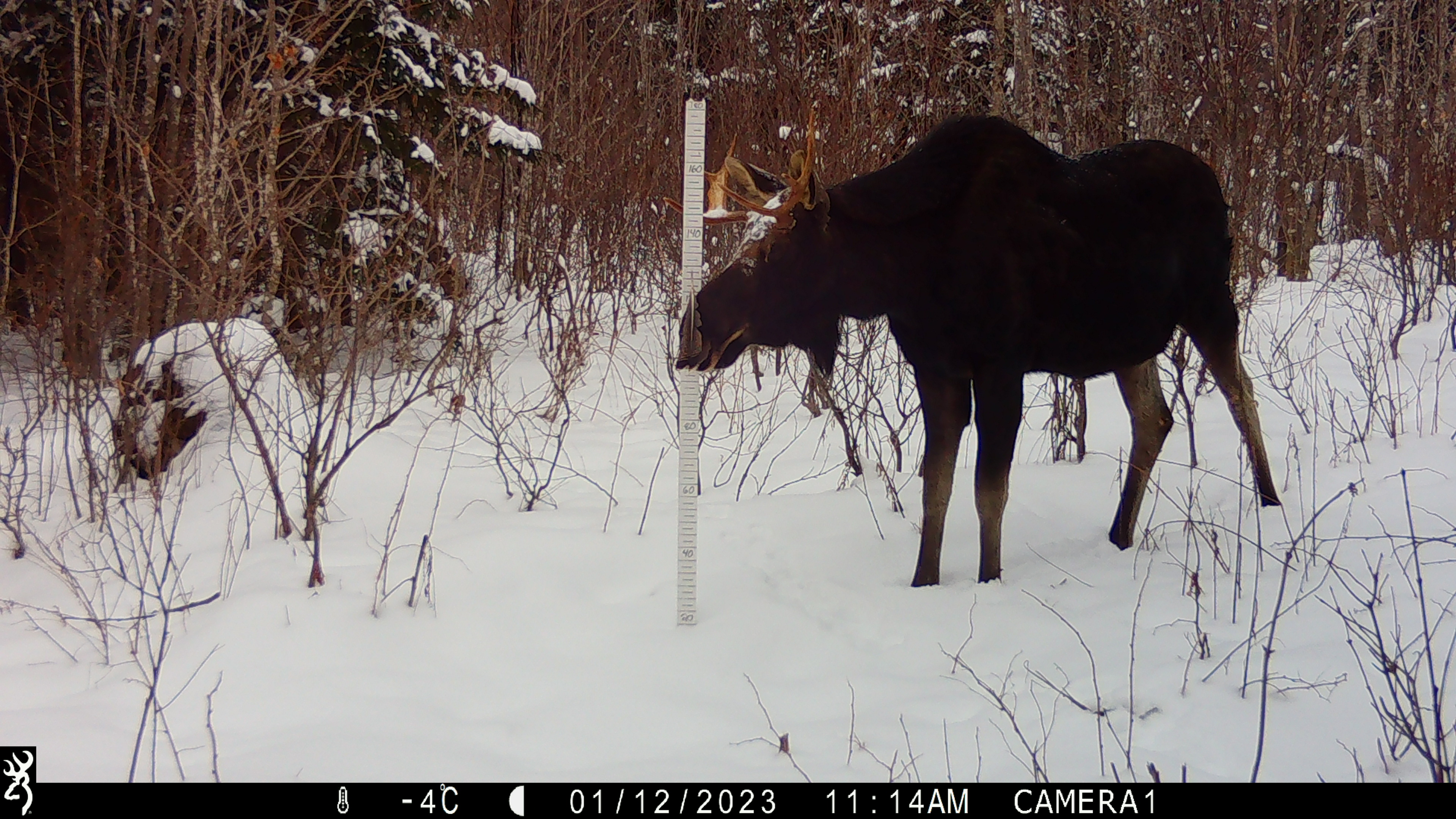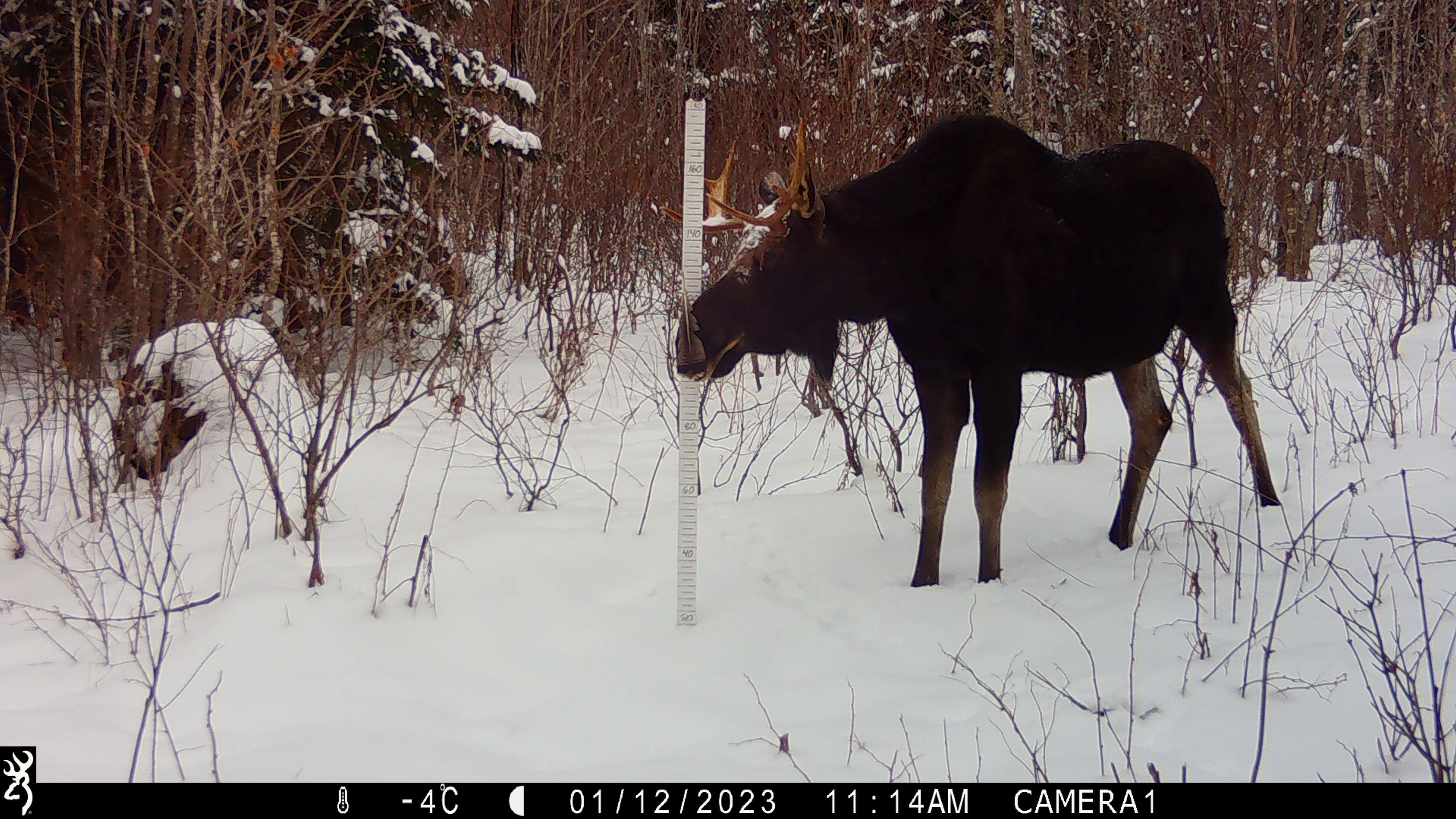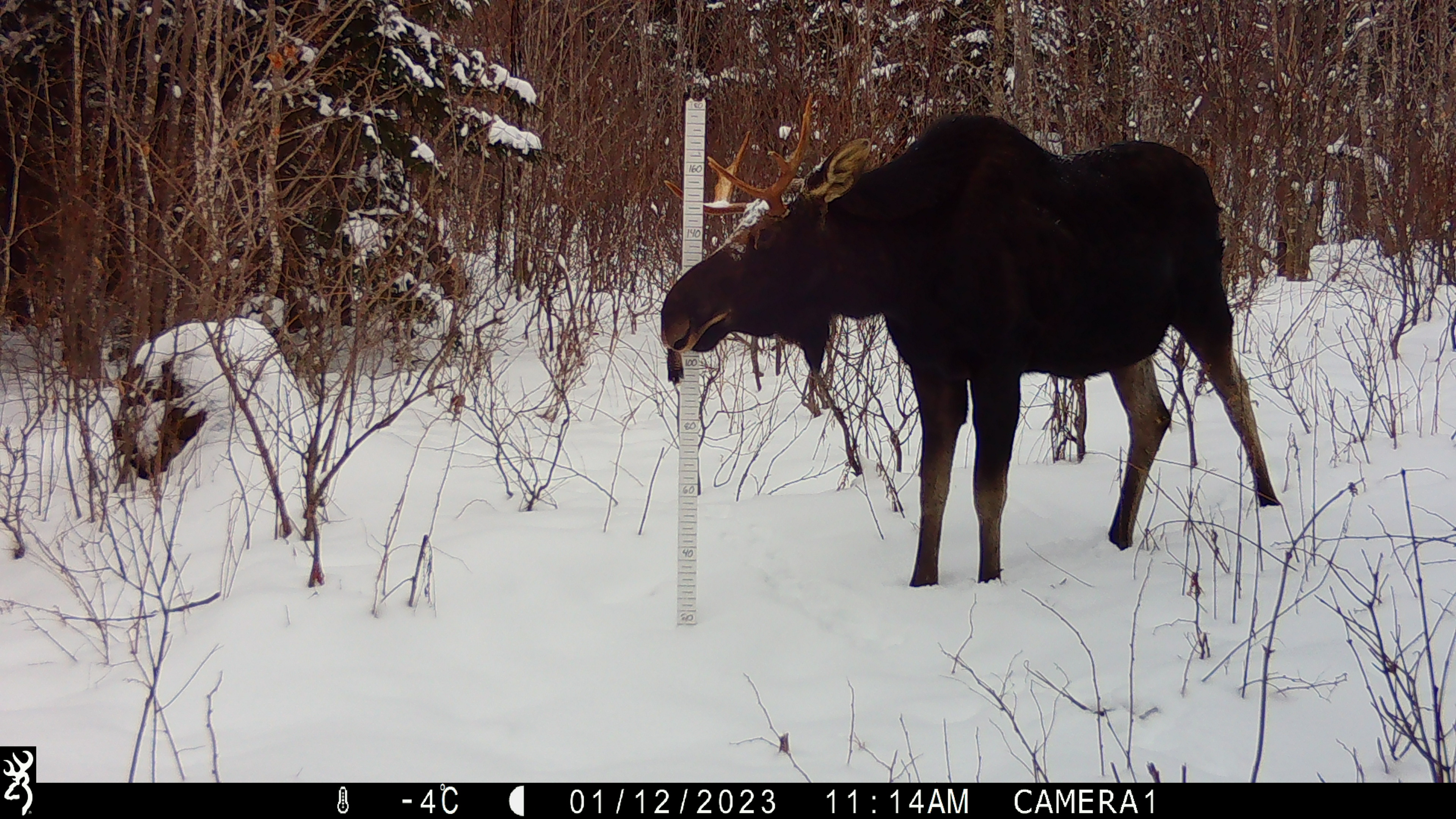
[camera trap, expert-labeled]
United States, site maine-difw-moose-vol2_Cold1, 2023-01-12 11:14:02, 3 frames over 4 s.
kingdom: Animalia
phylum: Chordata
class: Mammalia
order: Artiodactyla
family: Cervidae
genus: Alces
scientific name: Alces alces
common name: moose